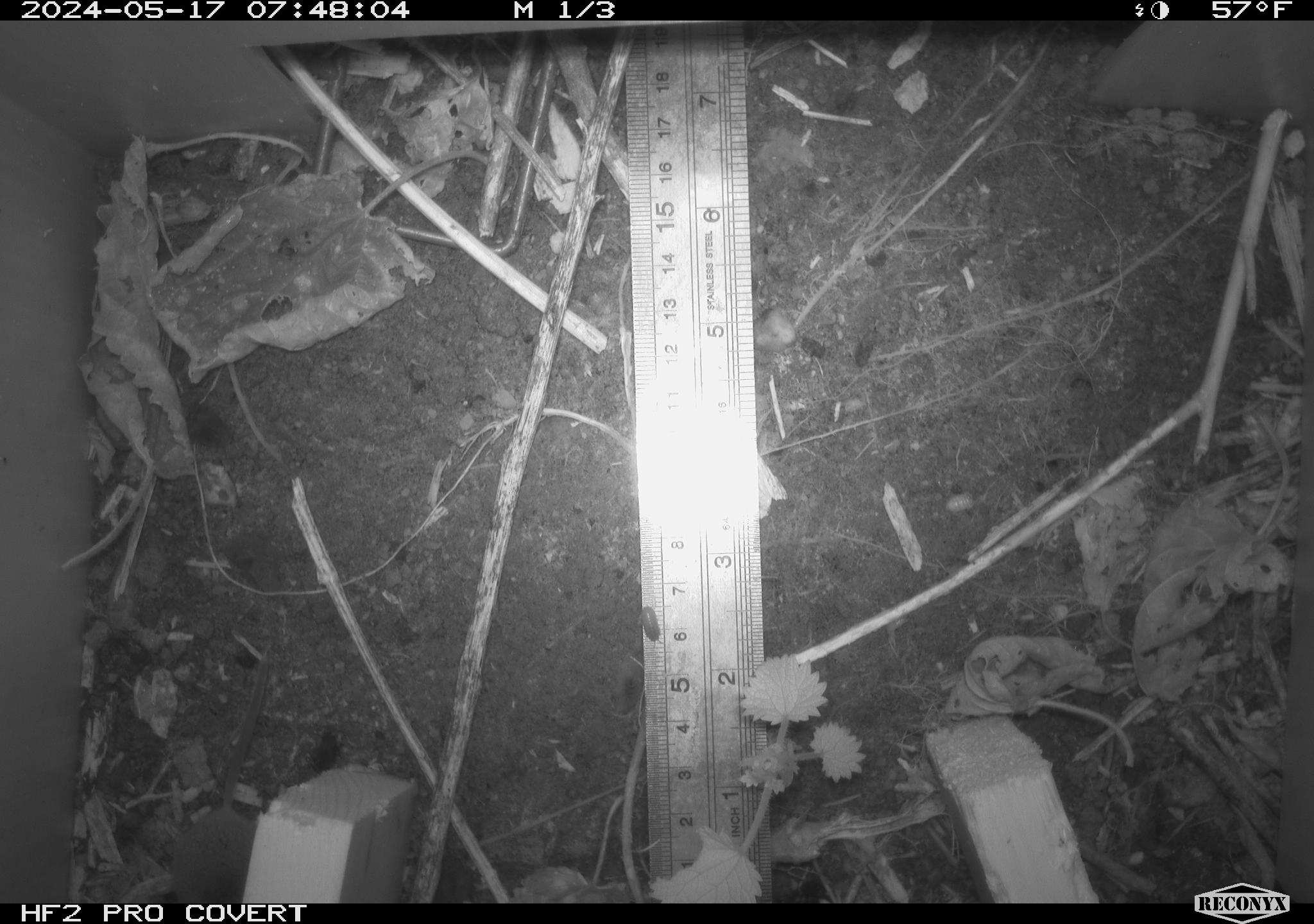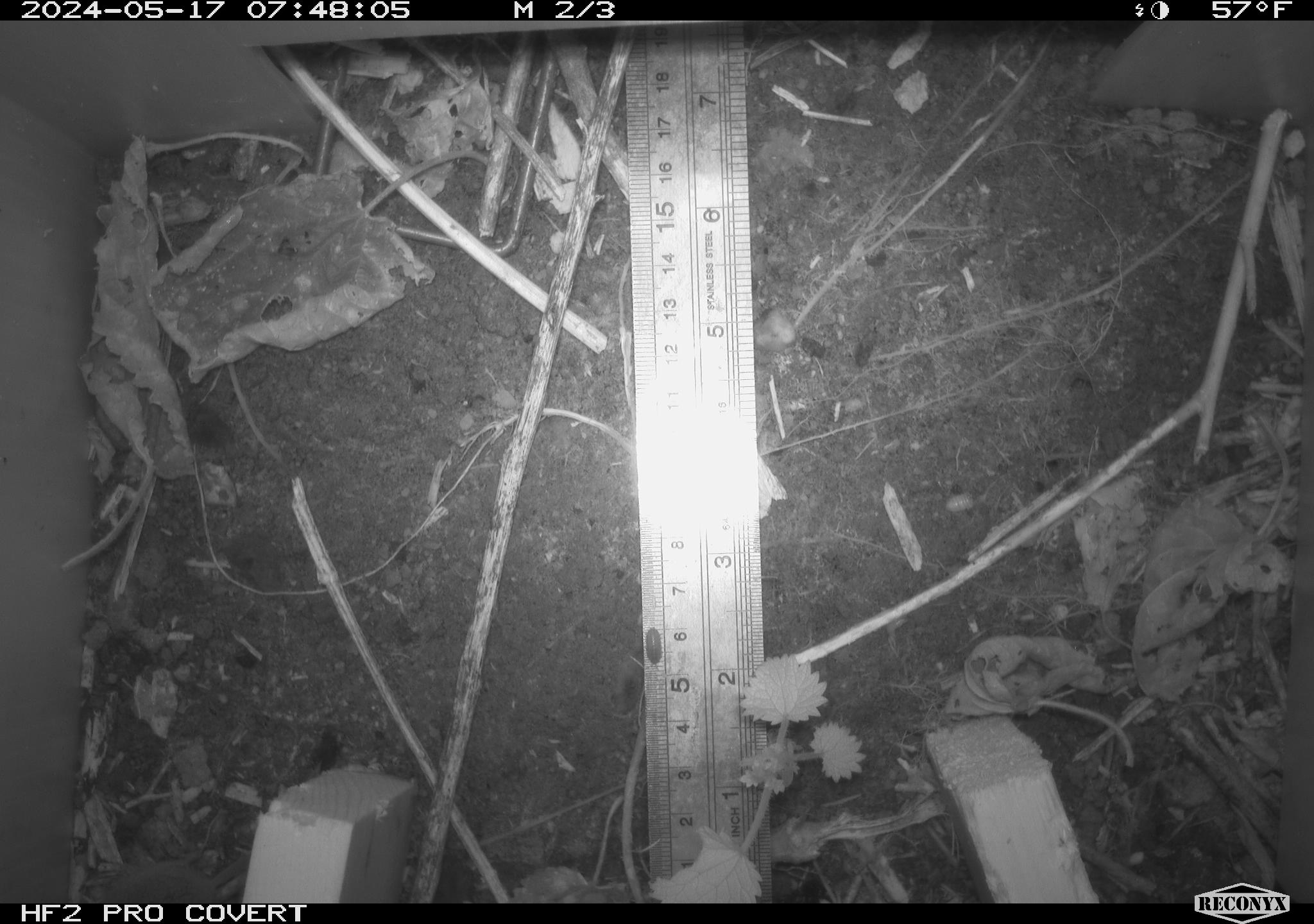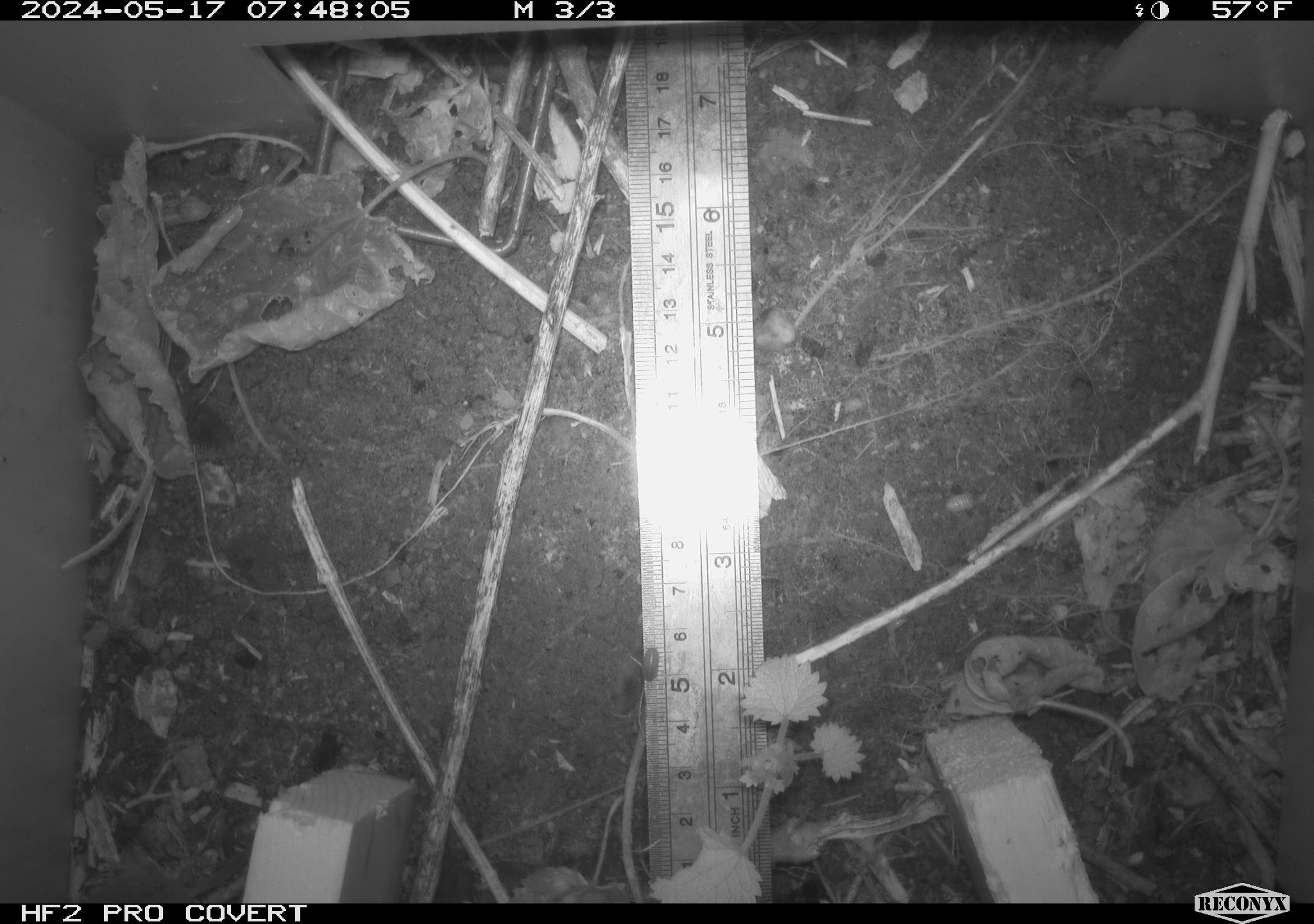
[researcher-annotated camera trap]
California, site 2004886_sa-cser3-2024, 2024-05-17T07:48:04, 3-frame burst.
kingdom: Animalia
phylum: Chordata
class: Mammalia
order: Eulipotyphla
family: Soricidae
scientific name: Soricidae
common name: shrews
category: soricidae family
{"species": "soricidae family (shrews) (Soricidae)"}